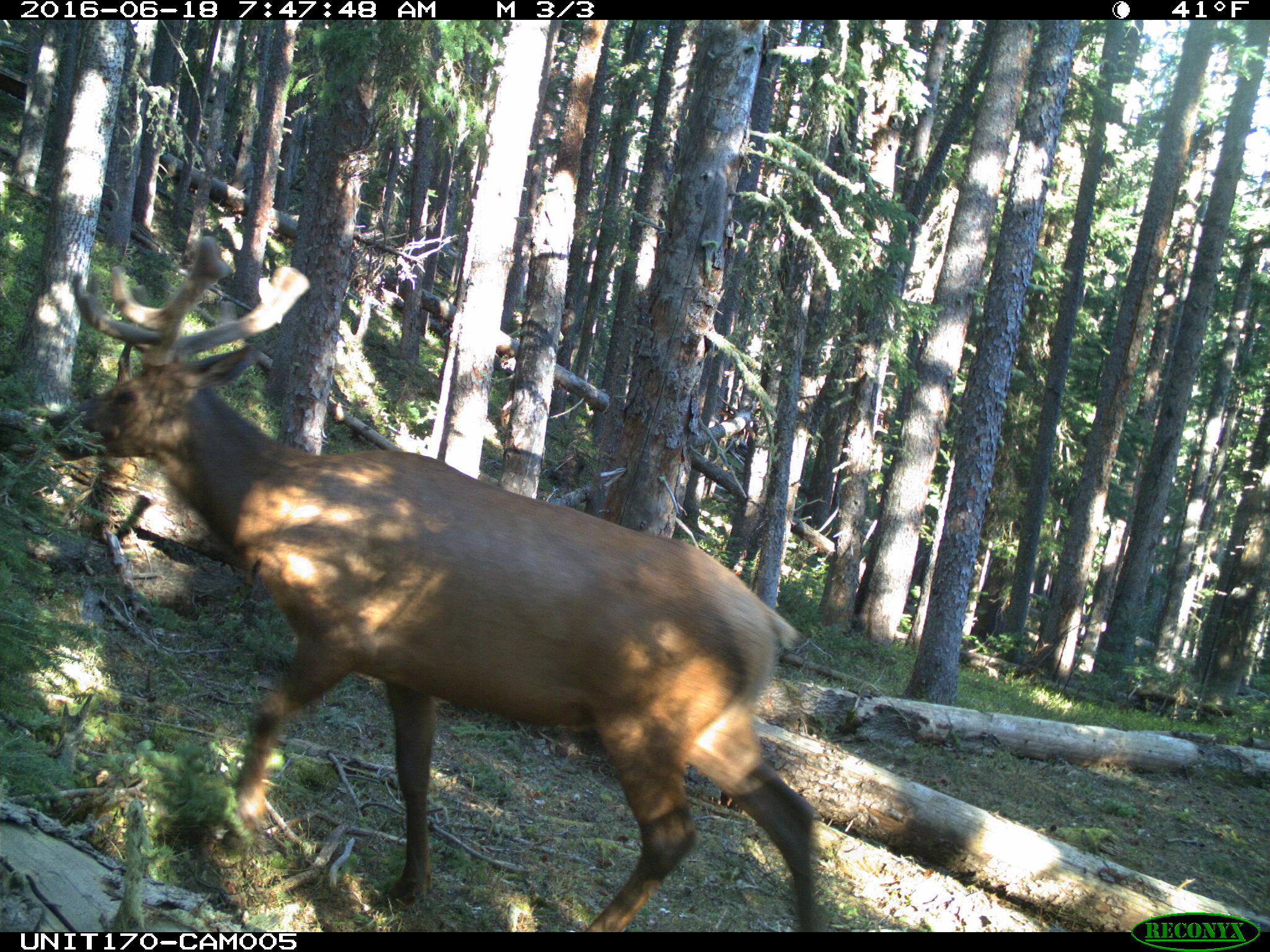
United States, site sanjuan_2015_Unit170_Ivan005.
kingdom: Animalia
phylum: Chordata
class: Mammalia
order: Artiodactyla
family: Cervidae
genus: Cervus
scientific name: Cervus elaphus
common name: red deer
Cervus elaphus (red deer).